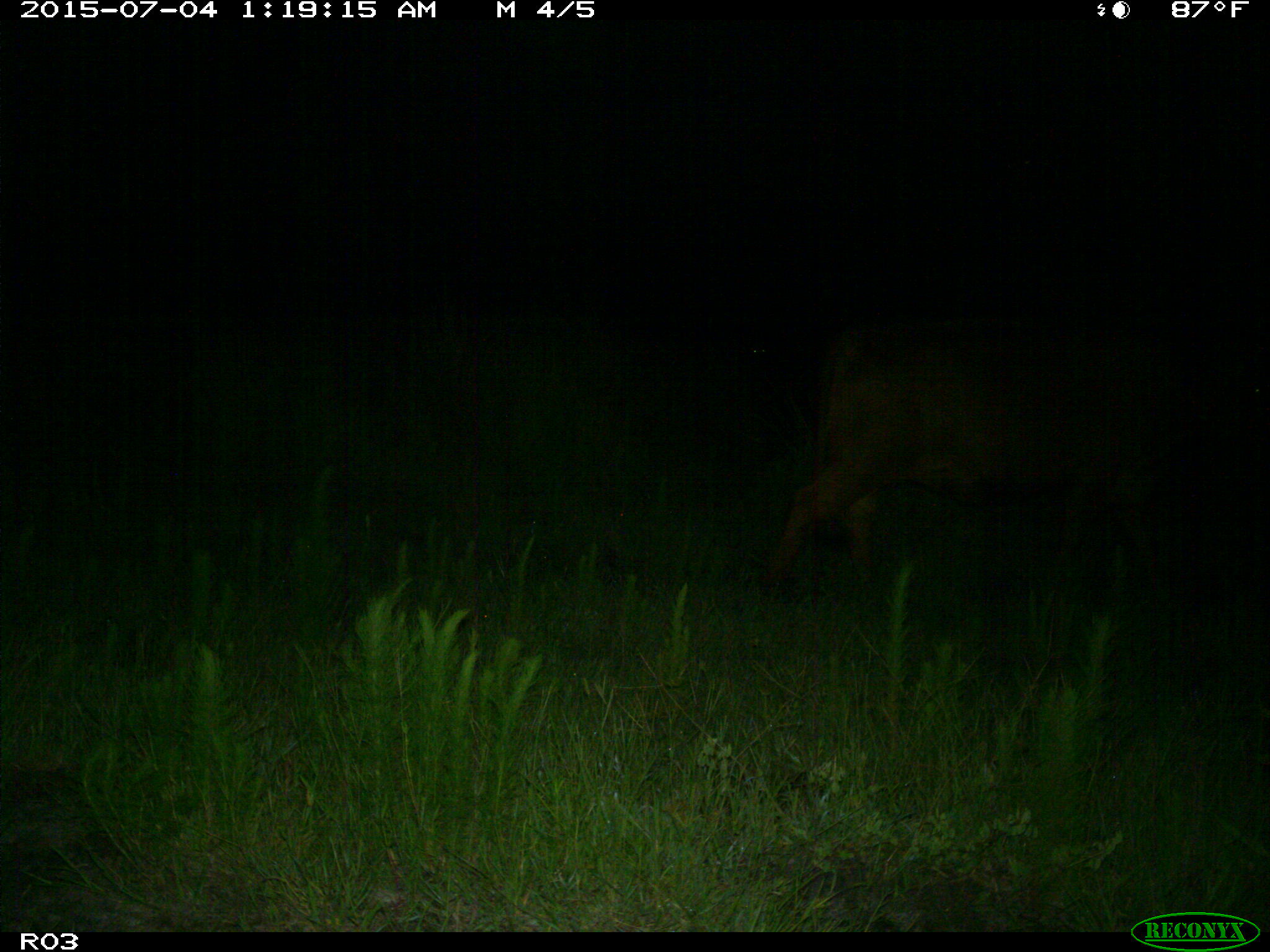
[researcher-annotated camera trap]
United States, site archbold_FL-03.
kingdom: Animalia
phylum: Chordata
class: Mammalia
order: Artiodactyla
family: Bovidae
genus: Bos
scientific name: Bos taurus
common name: domestic cow